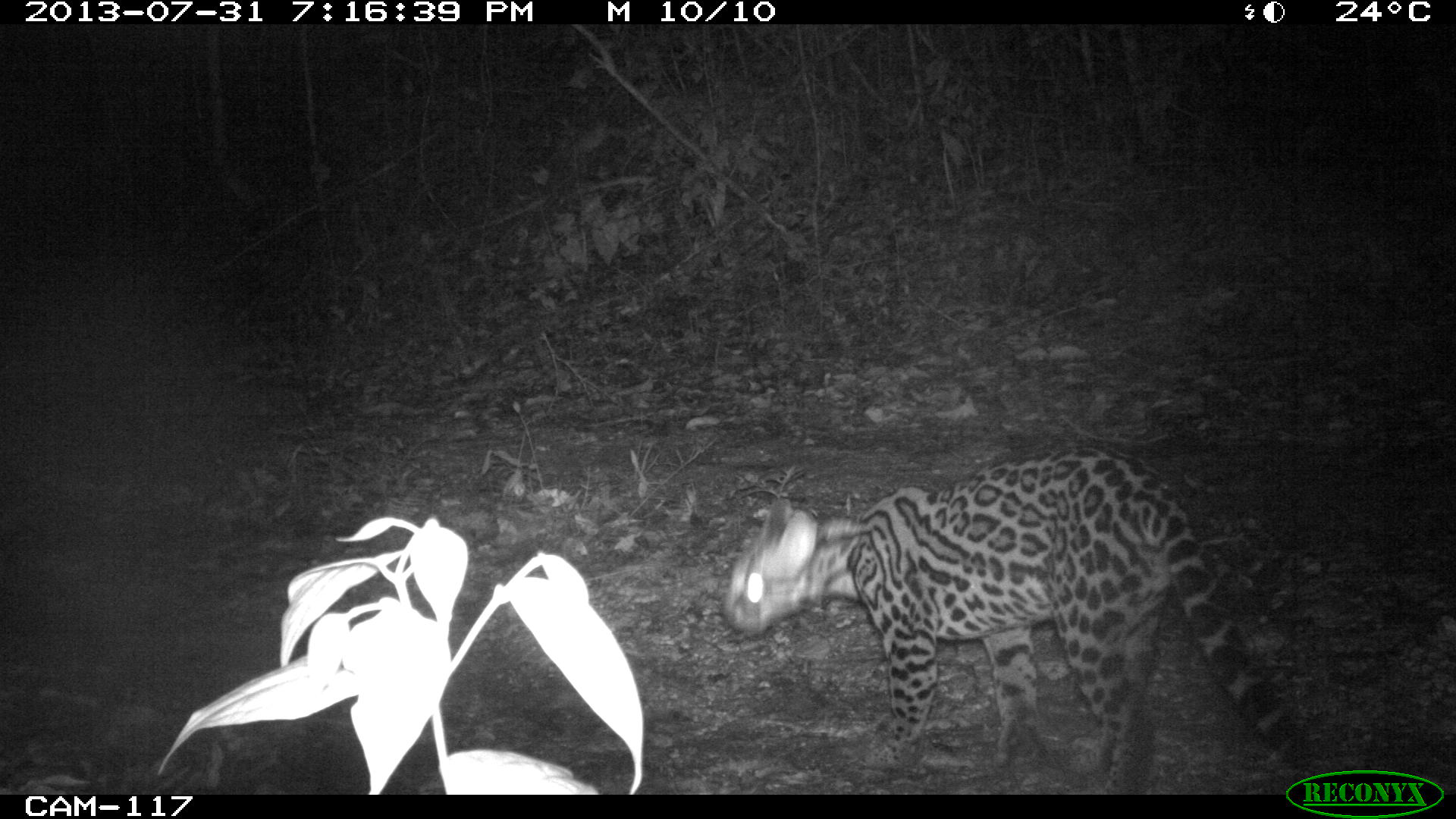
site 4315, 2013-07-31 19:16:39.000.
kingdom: Animalia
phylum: Chordata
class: Mammalia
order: Carnivora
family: Felidae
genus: Leopardus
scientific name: Leopardus pardalis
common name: ocelot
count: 1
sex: female